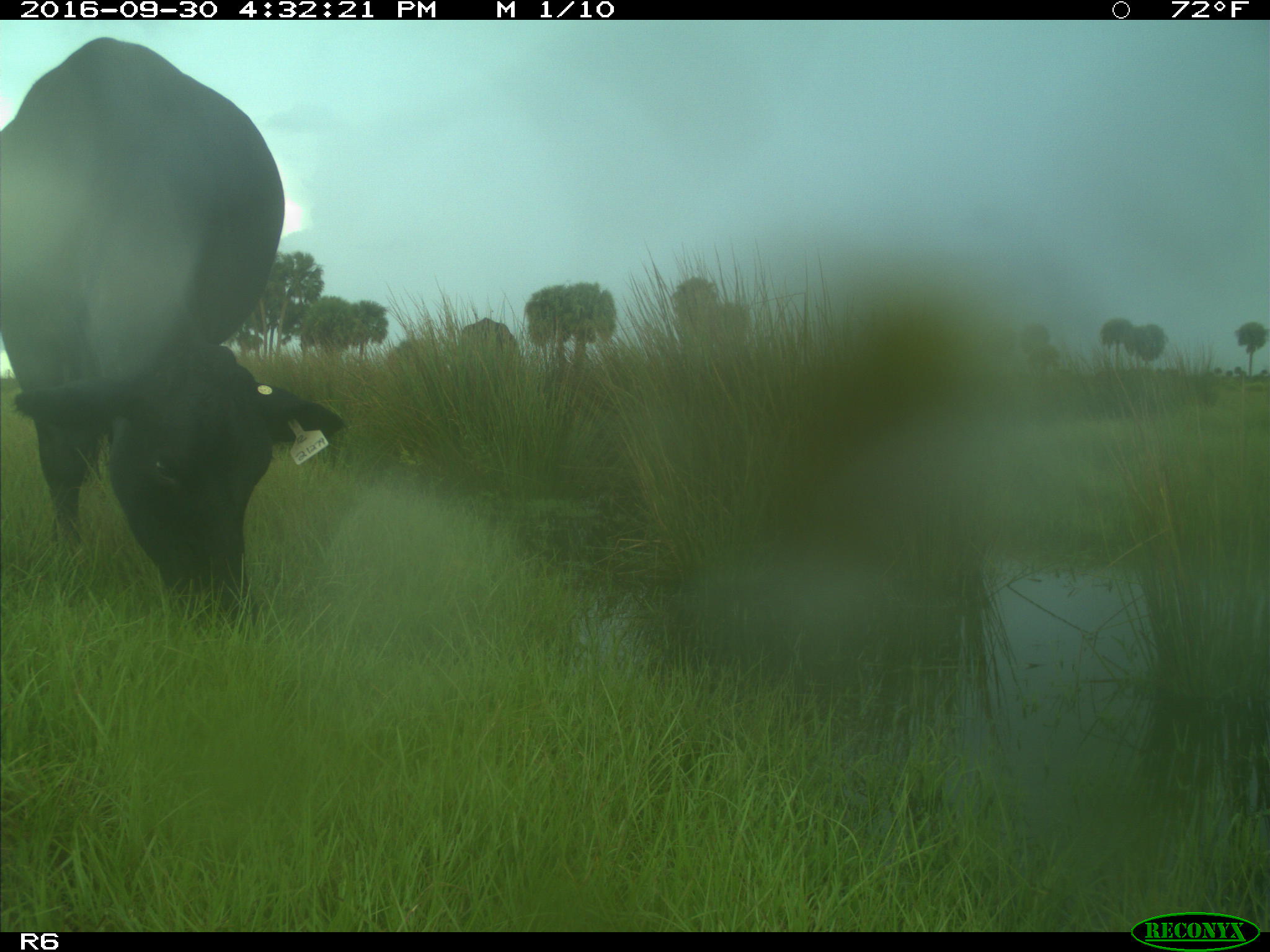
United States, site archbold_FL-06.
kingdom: Animalia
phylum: Chordata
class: Mammalia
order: Artiodactyla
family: Bovidae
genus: Bos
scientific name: Bos taurus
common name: domestic cow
Bos taurus (domestic cow).